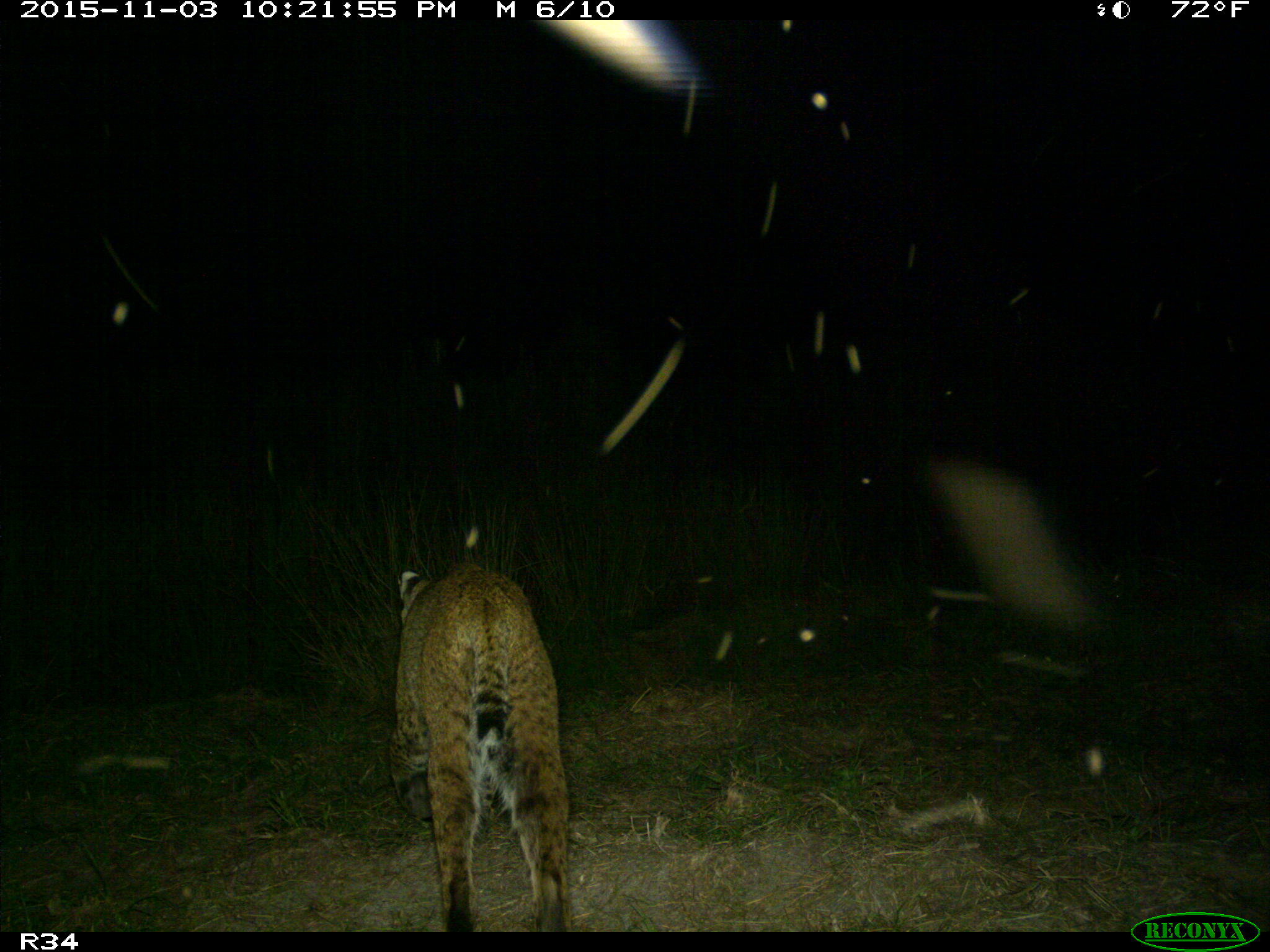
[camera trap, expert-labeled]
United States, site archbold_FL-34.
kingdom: Animalia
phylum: Chordata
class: Mammalia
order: Carnivora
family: Felidae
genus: Lynx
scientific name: Lynx rufus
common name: bobcat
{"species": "Lynx rufus (bobcat)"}